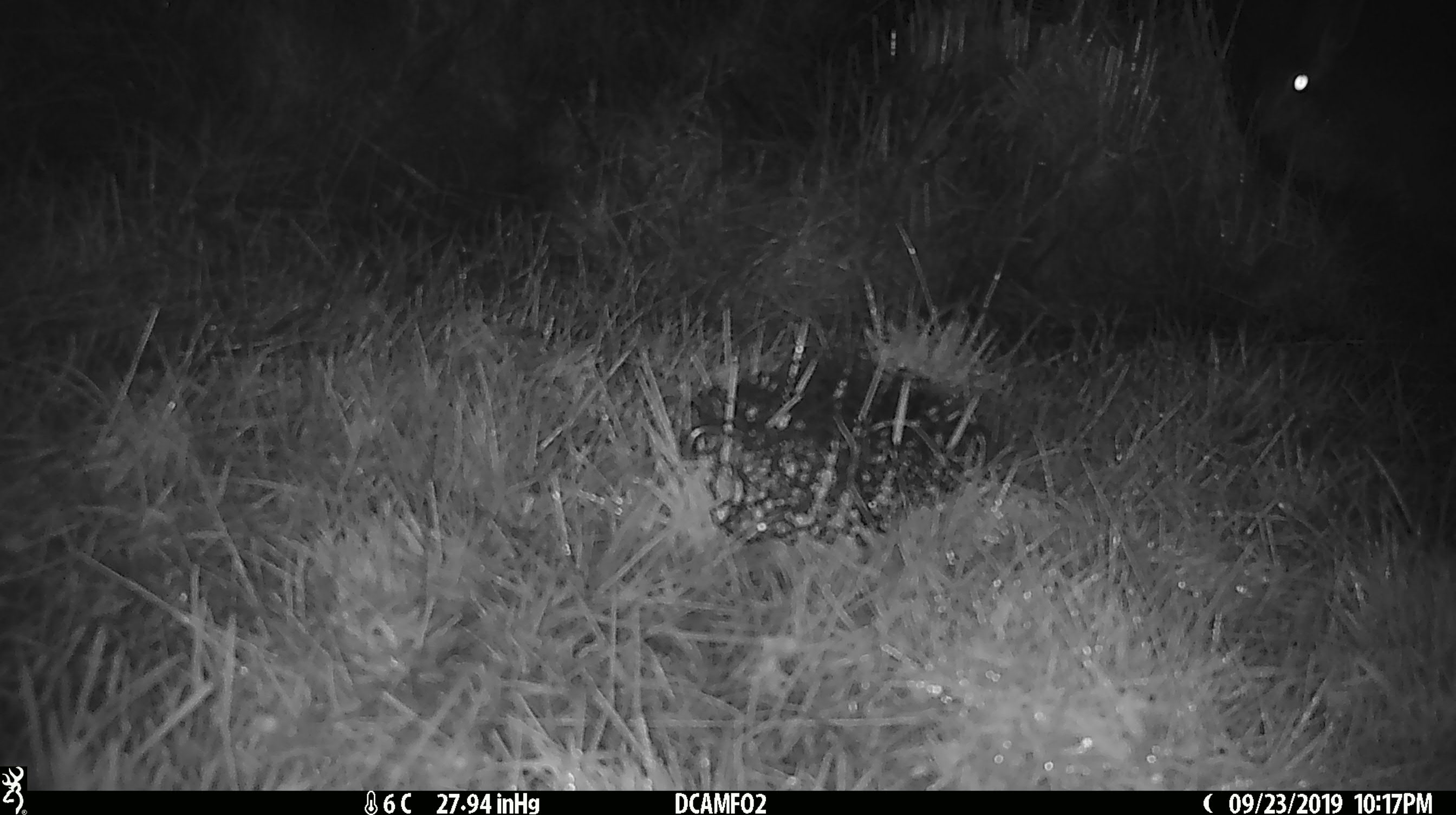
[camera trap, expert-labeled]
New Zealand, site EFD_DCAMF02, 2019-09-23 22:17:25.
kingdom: Animalia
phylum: Chordata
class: Mammalia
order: Lagomorpha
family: Leporidae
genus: Lepus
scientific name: Lepus europaeus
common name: brown hare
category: hare